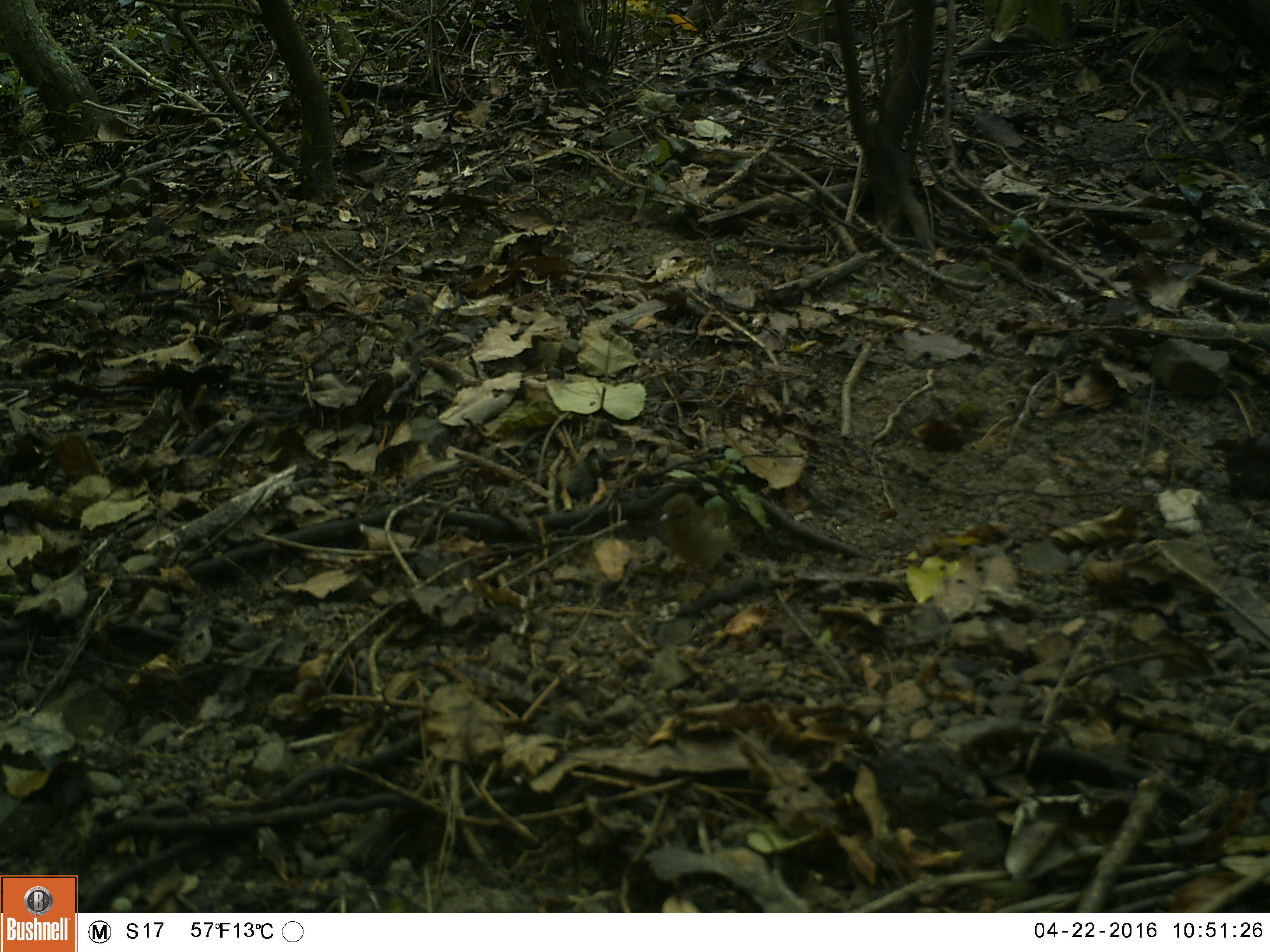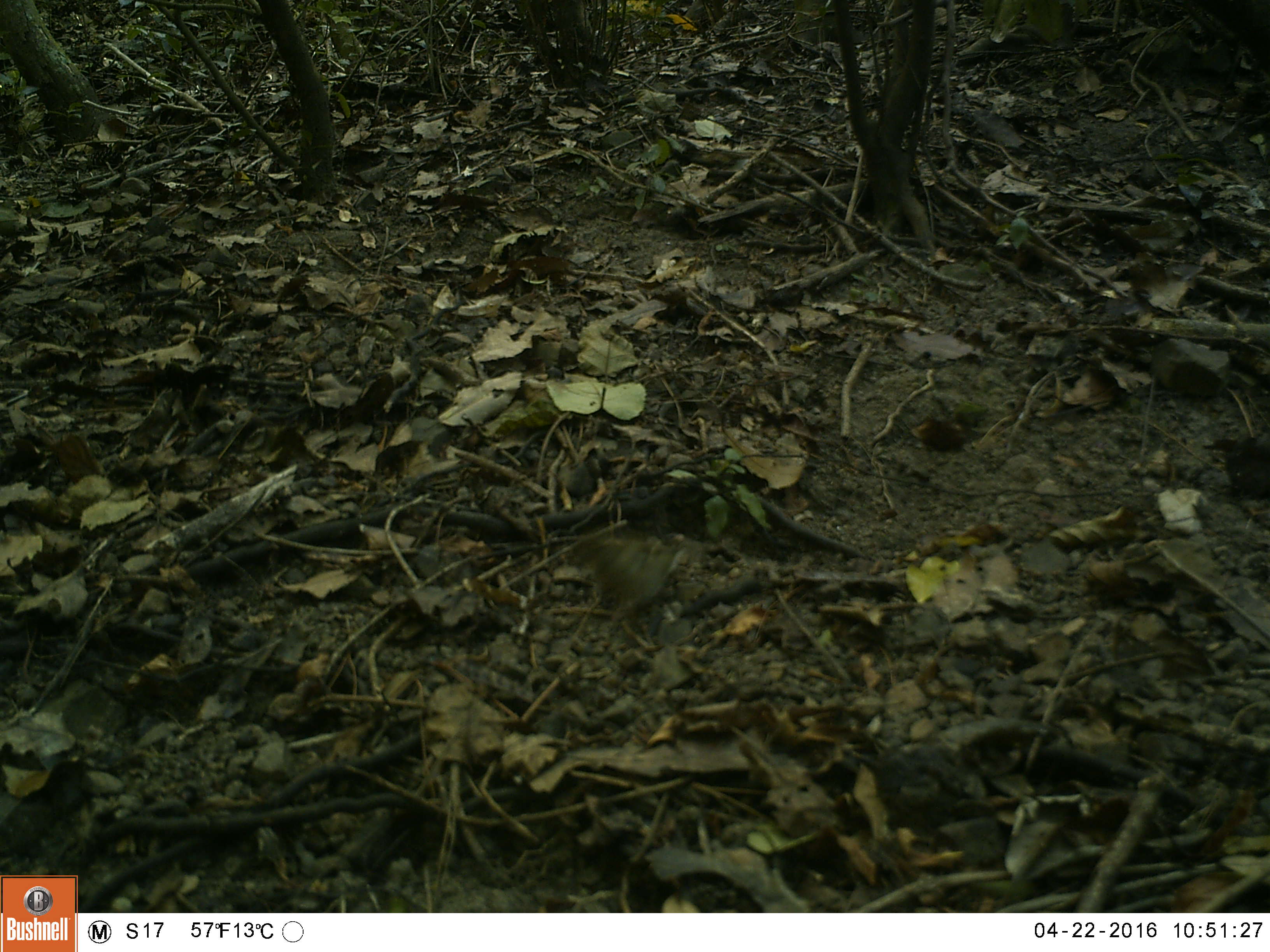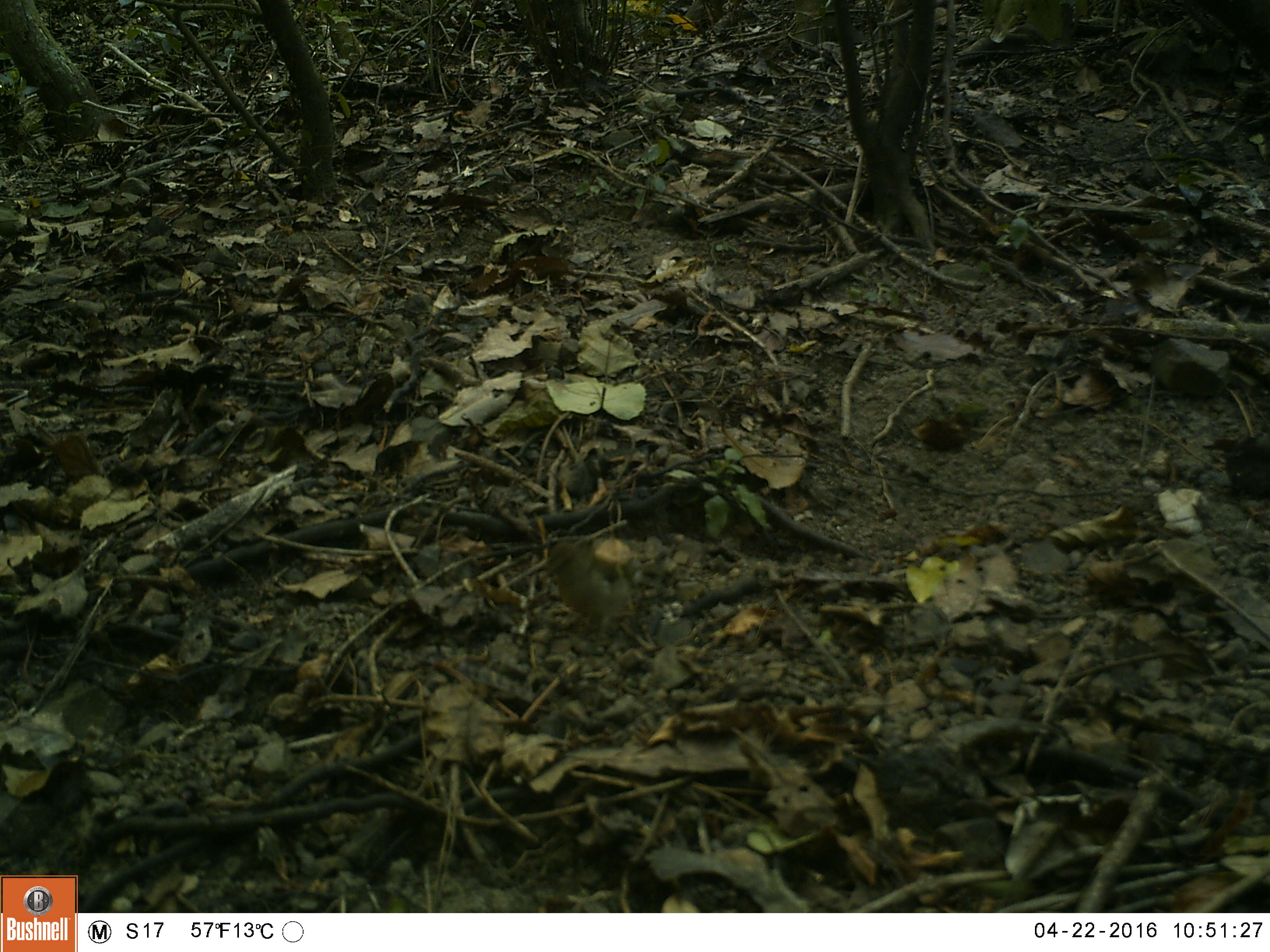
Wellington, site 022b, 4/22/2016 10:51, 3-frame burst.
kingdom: Animalia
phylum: Chordata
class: Aves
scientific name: Aves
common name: bird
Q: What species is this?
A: Bird (Aves).